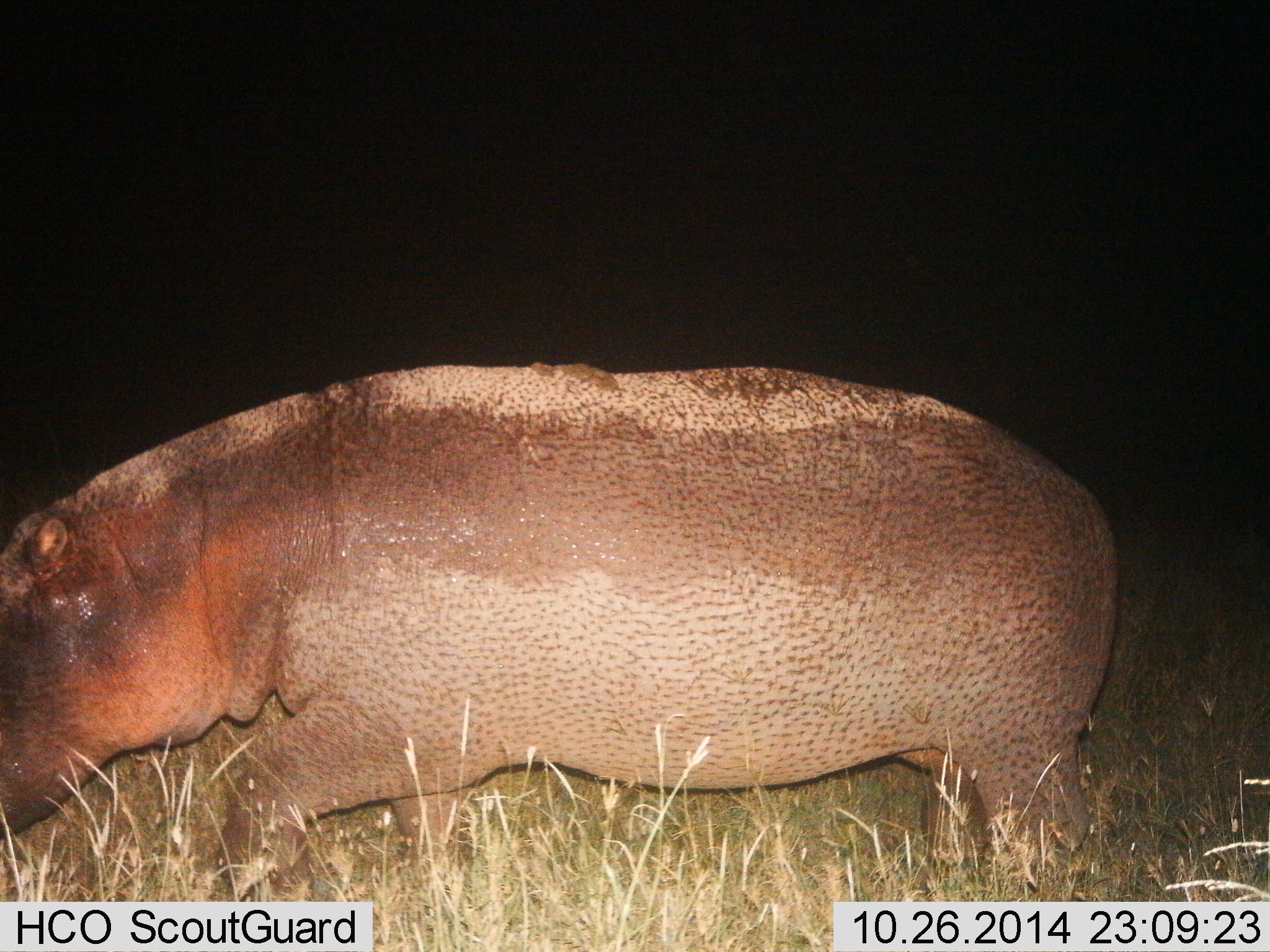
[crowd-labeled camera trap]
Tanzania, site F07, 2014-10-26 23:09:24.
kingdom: Animalia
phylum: Chordata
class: Mammalia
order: Artiodactyla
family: Hippopotamidae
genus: Hippopotamus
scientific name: Hippopotamus amphibius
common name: hippopotamus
Hippopotamus (Hippopotamus amphibius), count 1. Behavior (volunteer vote fractions): standing 10%, resting 0%, moving 80%, interacting 0%. Young present (vote fraction): 0%. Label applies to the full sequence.